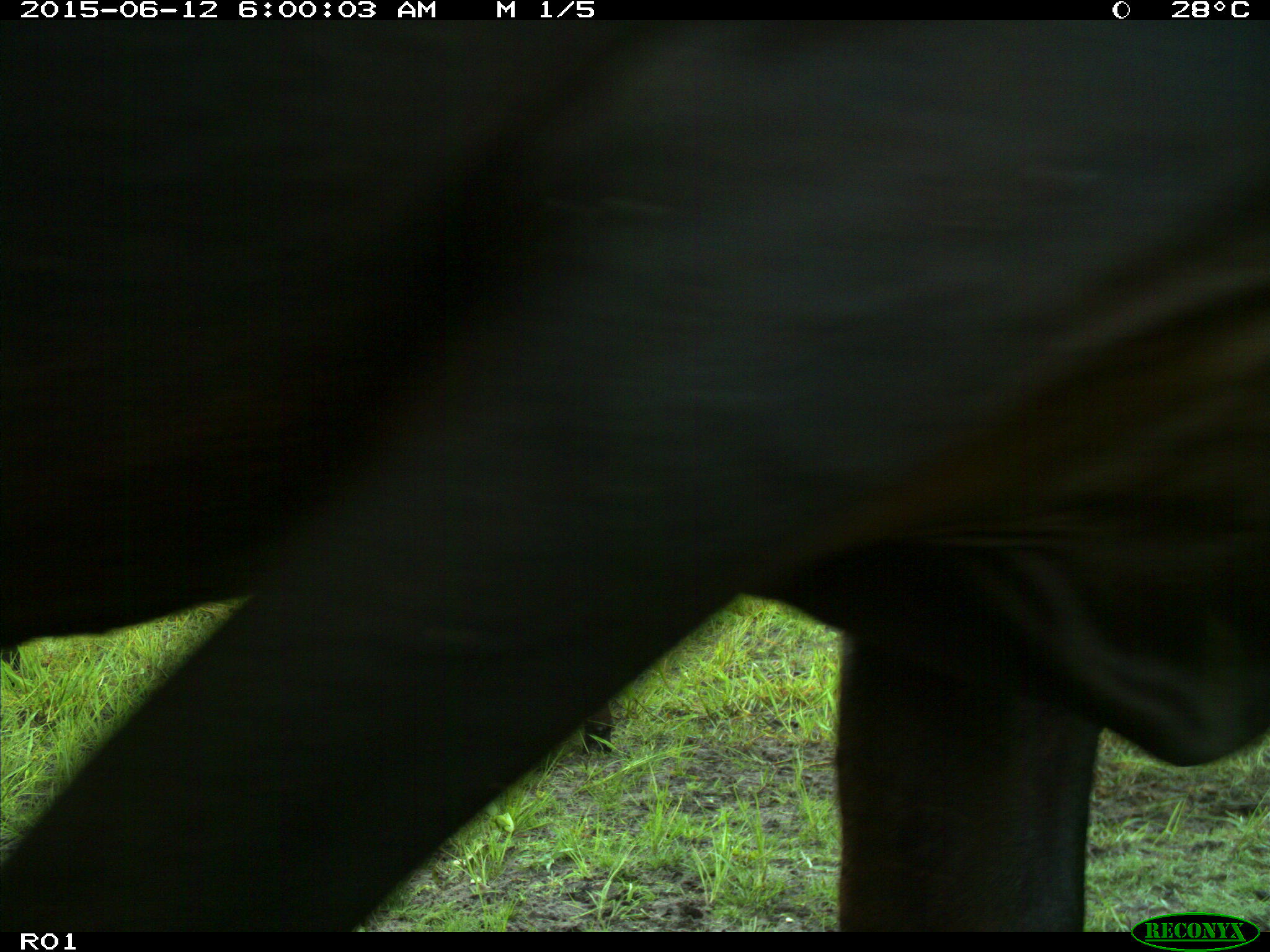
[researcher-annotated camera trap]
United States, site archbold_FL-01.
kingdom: Animalia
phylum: Chordata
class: Mammalia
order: Artiodactyla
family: Bovidae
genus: Bos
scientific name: Bos taurus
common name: domestic cow